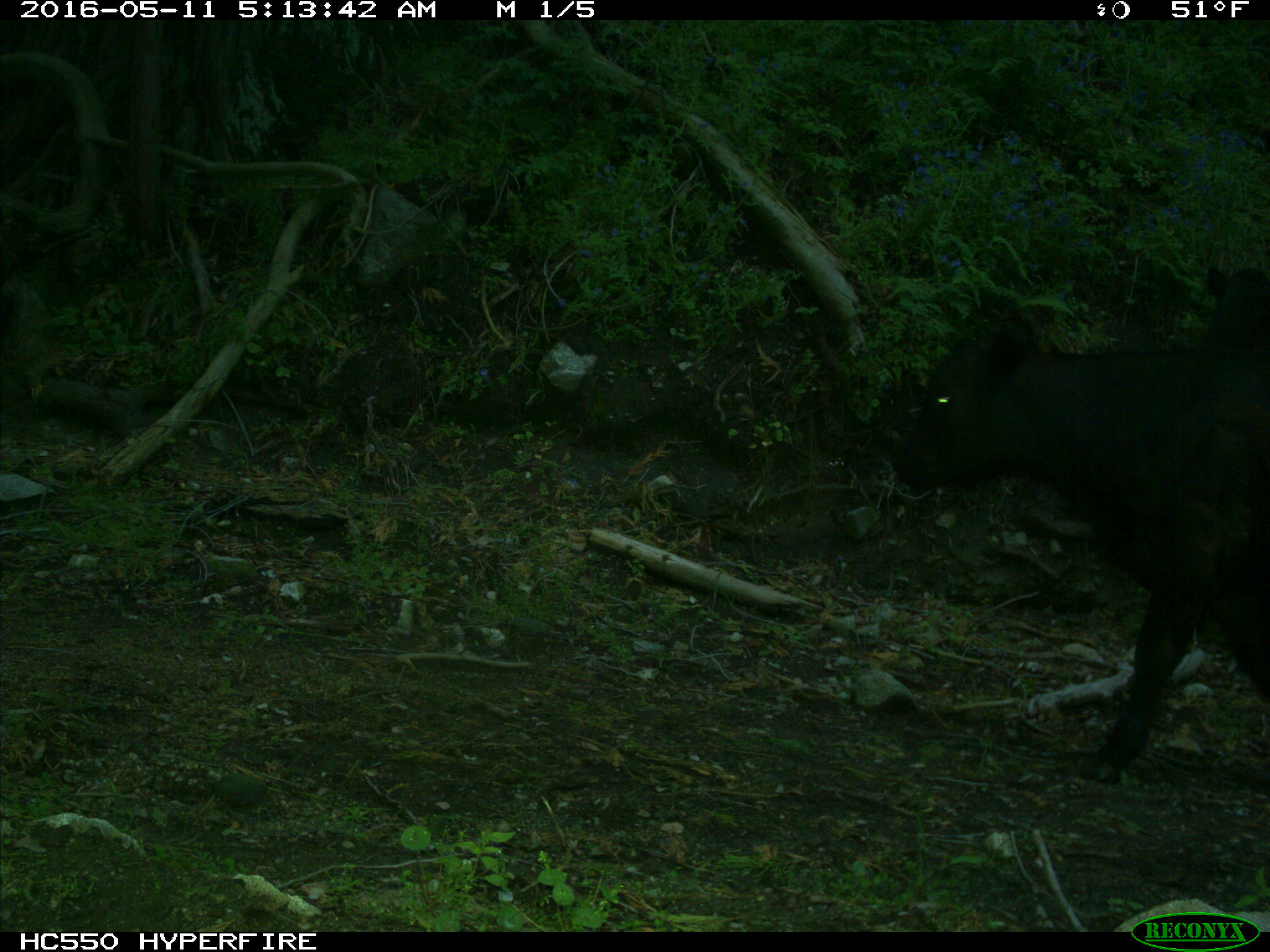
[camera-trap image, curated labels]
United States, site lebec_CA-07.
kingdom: Animalia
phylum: Chordata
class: Mammalia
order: Artiodactyla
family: Bovidae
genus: Bos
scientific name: Bos taurus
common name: domestic cow